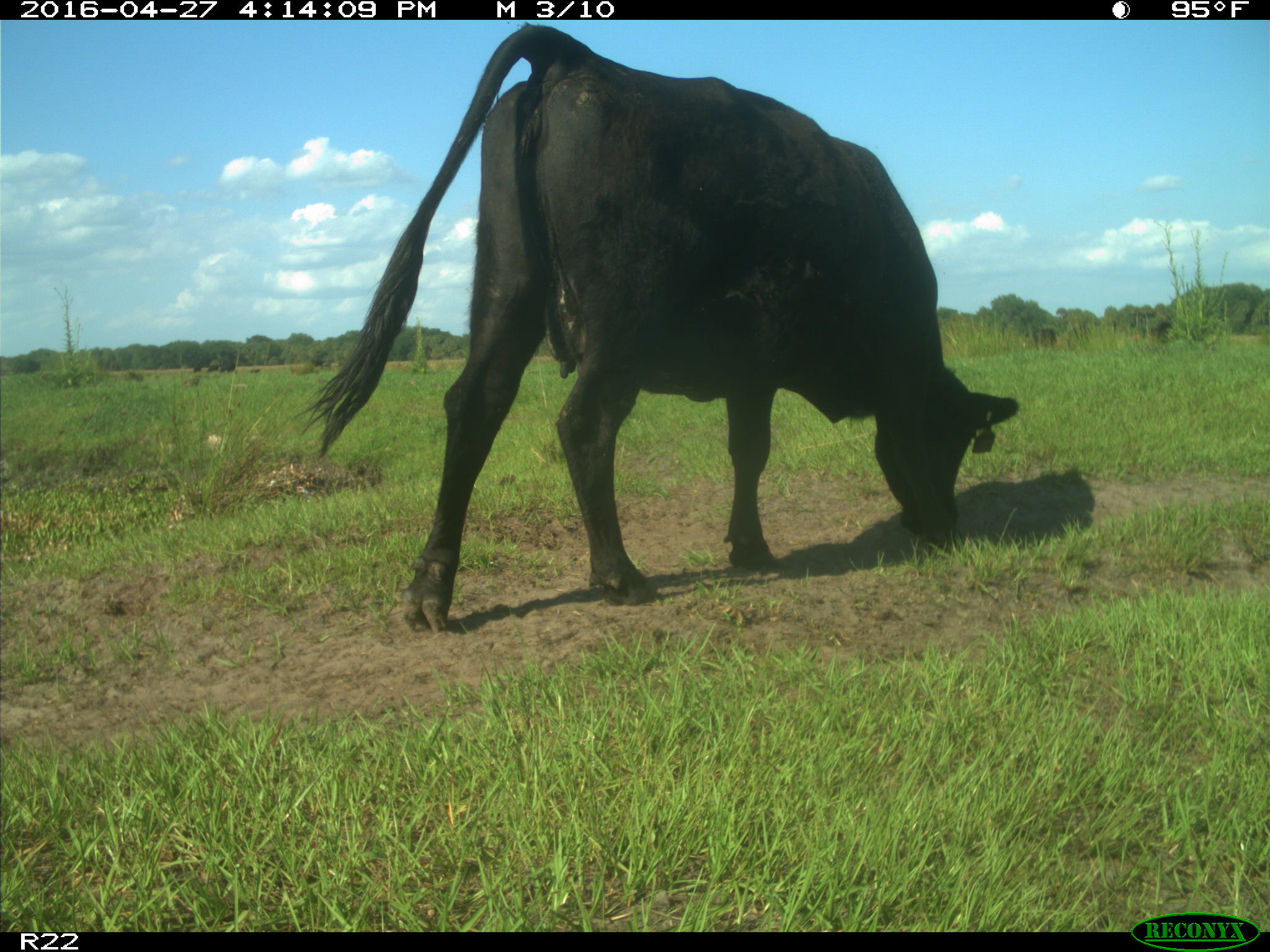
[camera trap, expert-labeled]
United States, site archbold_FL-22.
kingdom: Animalia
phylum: Chordata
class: Mammalia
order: Artiodactyla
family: Bovidae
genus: Bos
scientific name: Bos taurus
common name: domestic cow